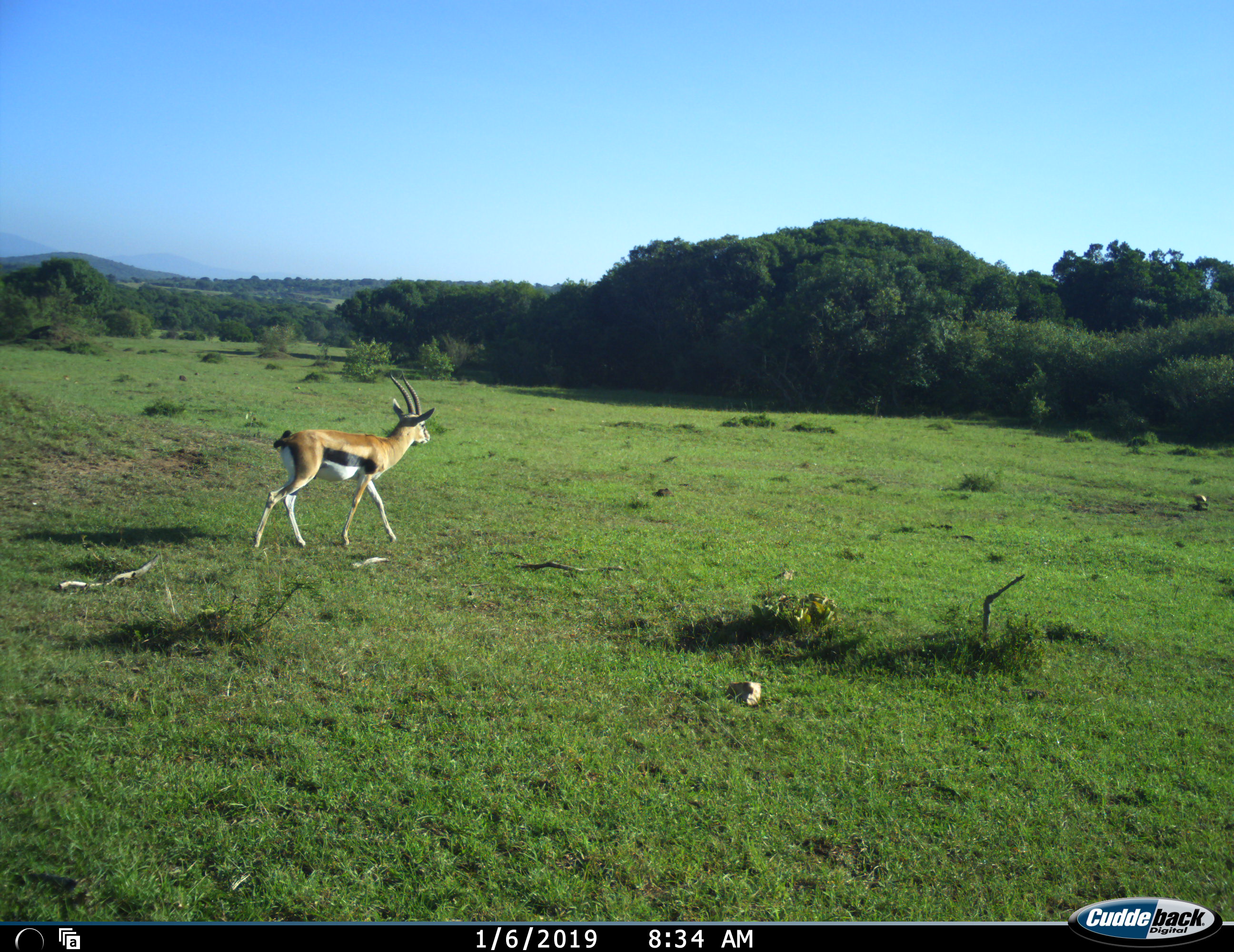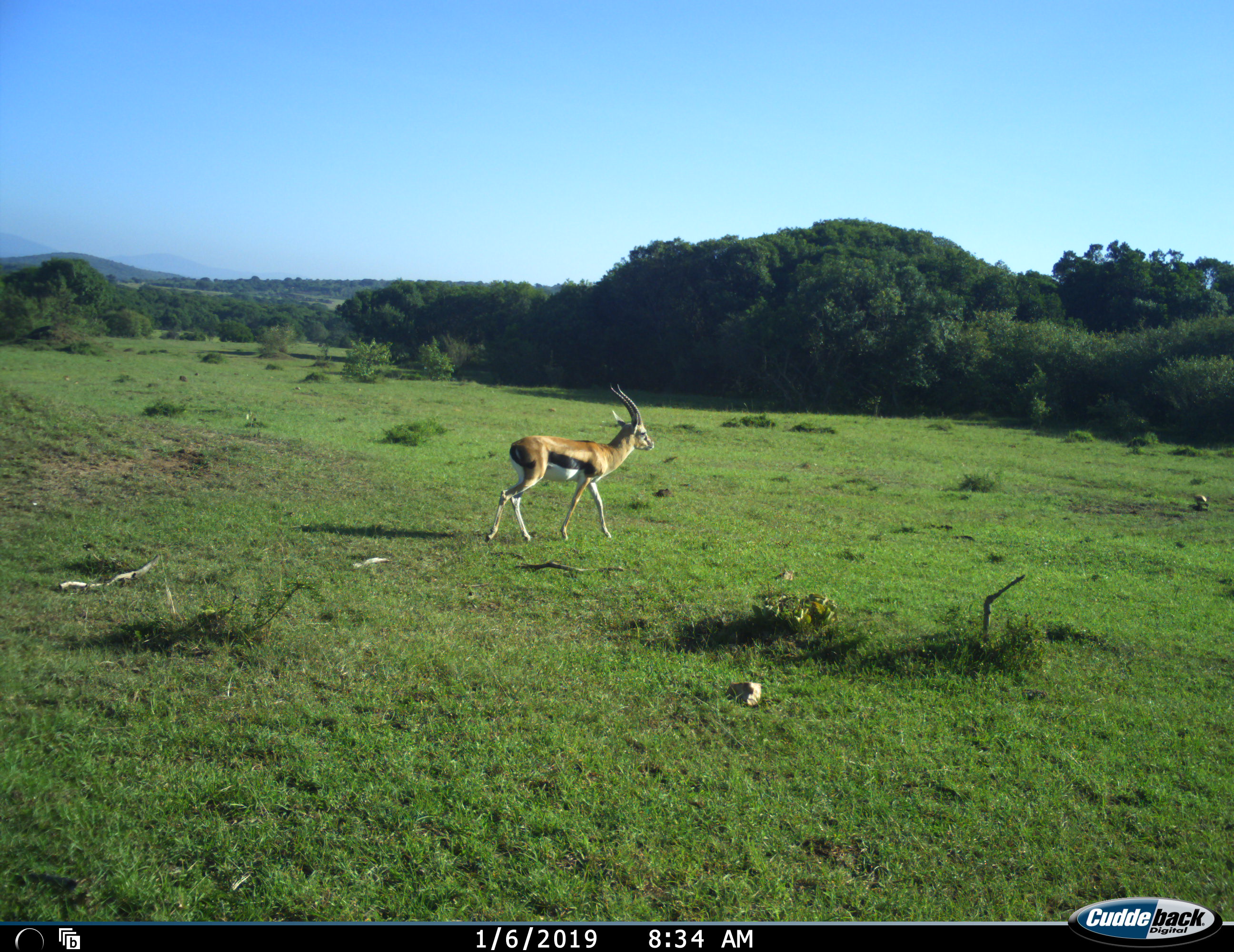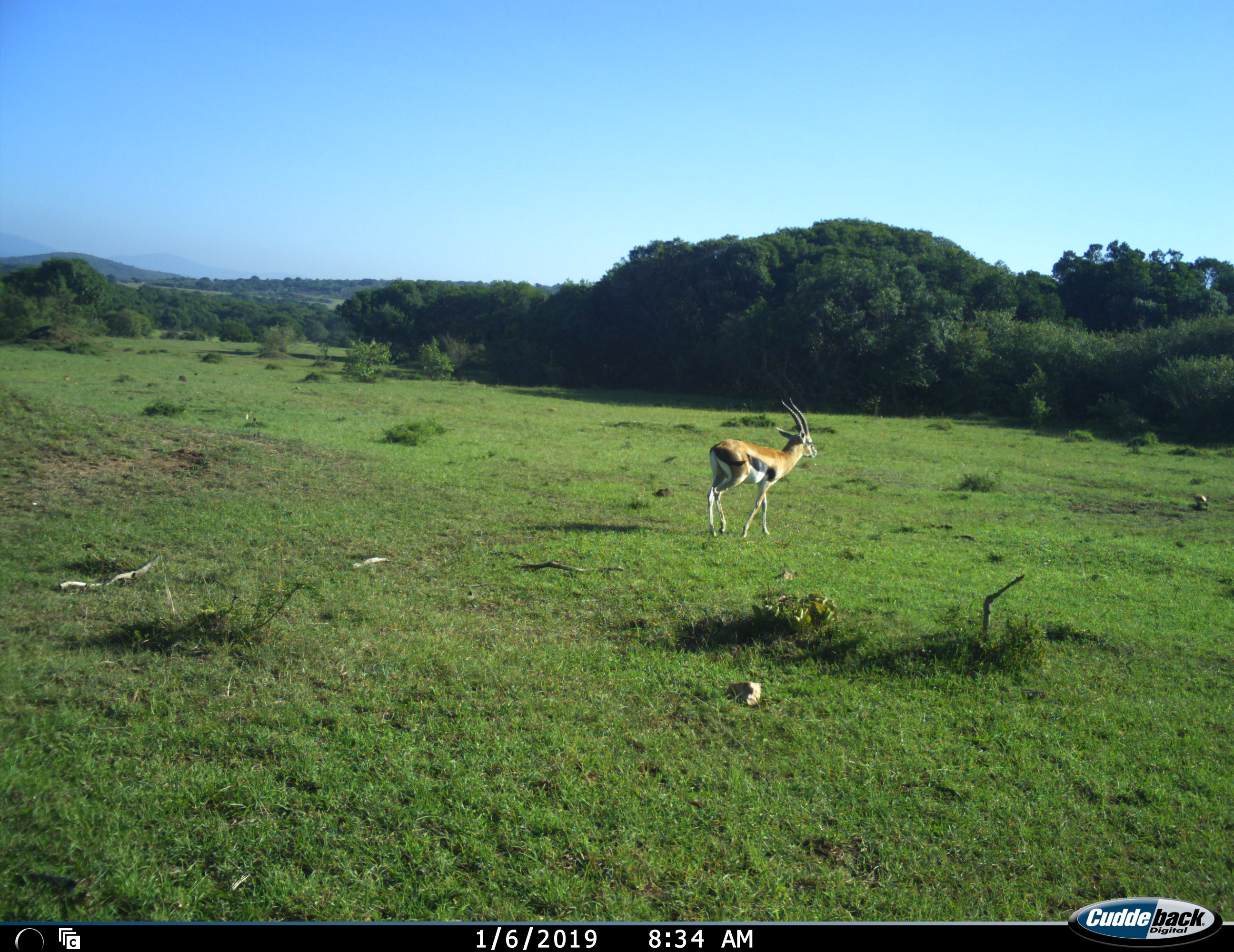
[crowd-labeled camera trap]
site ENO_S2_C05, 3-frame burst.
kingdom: Animalia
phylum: Chordata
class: Mammalia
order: Artiodactyla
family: Bovidae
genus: Eudorcas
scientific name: Eudorcas thomsonii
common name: thomson's gazelle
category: gazellethomsons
Gazellethomsons (thomson's gazelle) (Eudorcas thomsonii), count 1. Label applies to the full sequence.